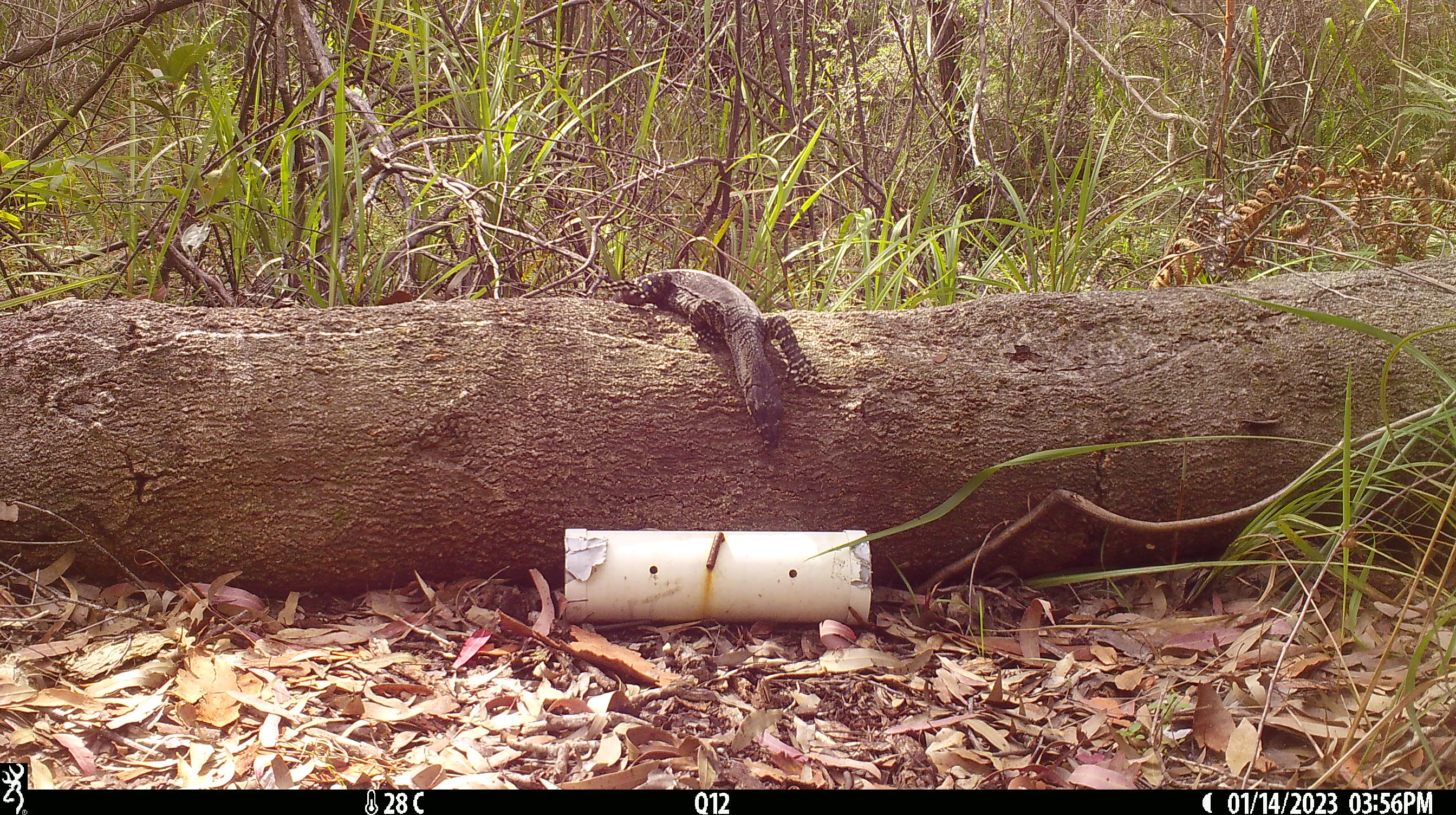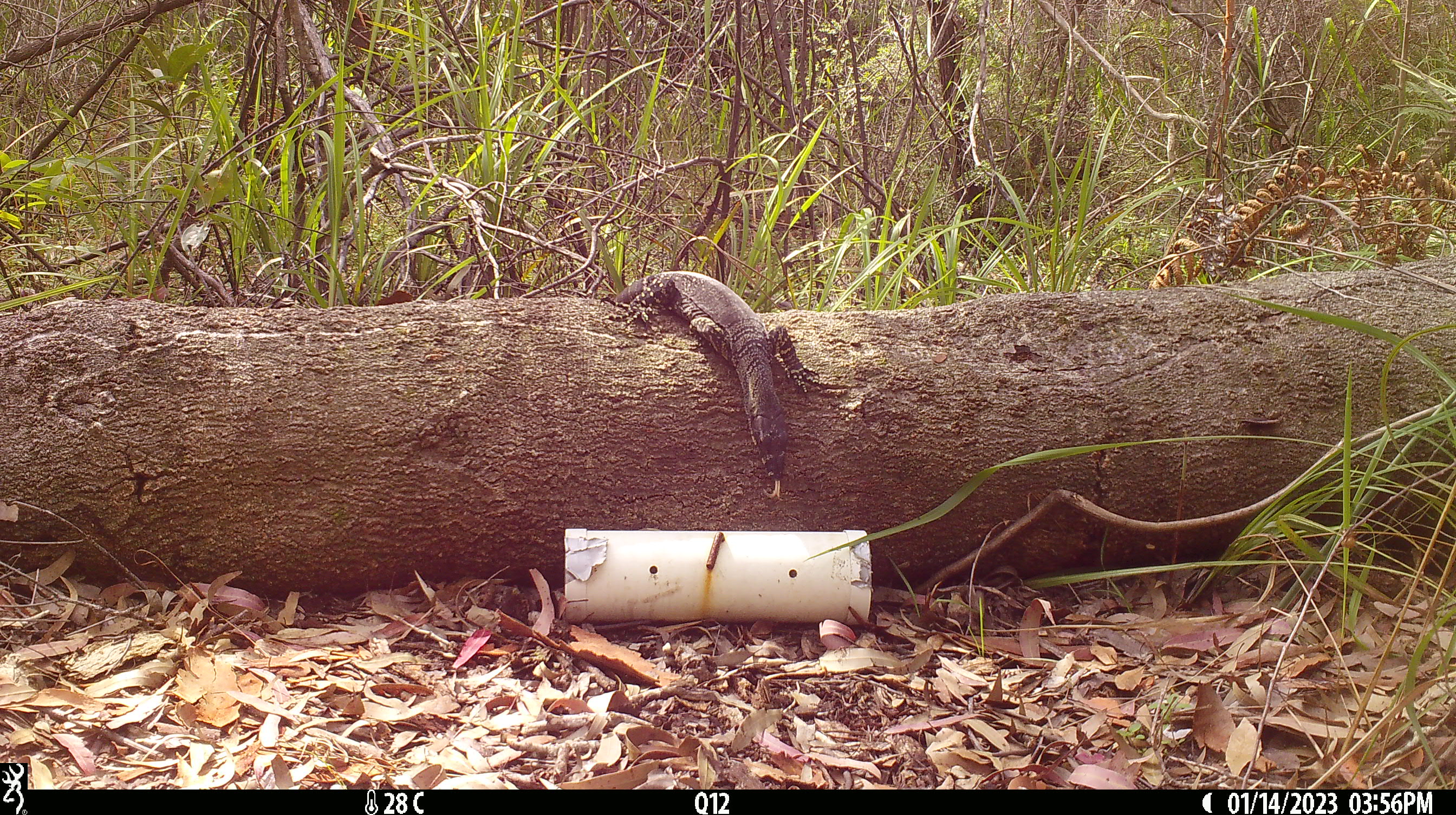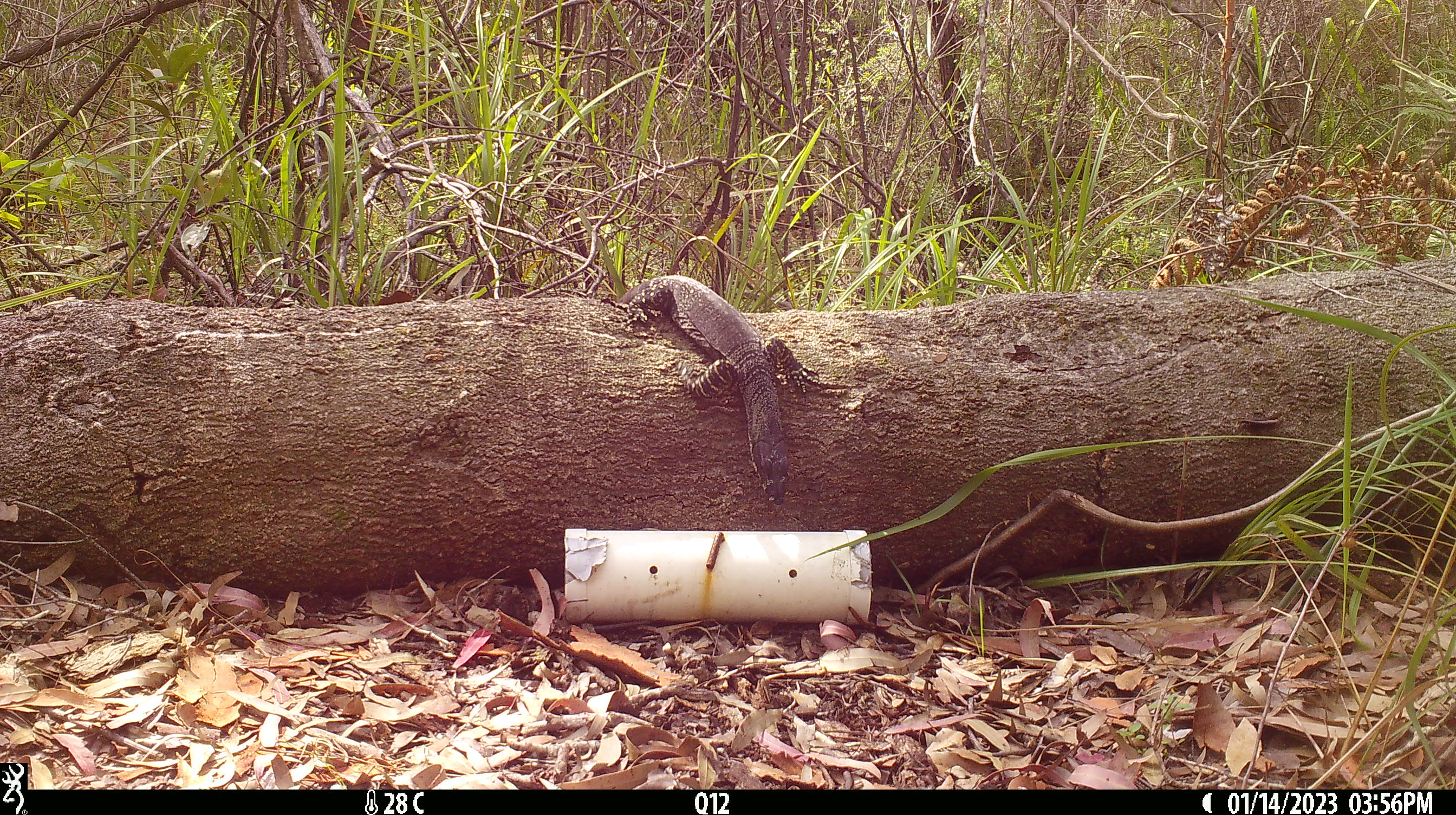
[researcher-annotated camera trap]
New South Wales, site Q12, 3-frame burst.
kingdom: Animalia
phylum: Chordata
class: Reptilia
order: Squamata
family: Varanidae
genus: Varanus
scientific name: Varanus varius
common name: lace monitor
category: goanna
Goanna (lace monitor) (Varanus varius).